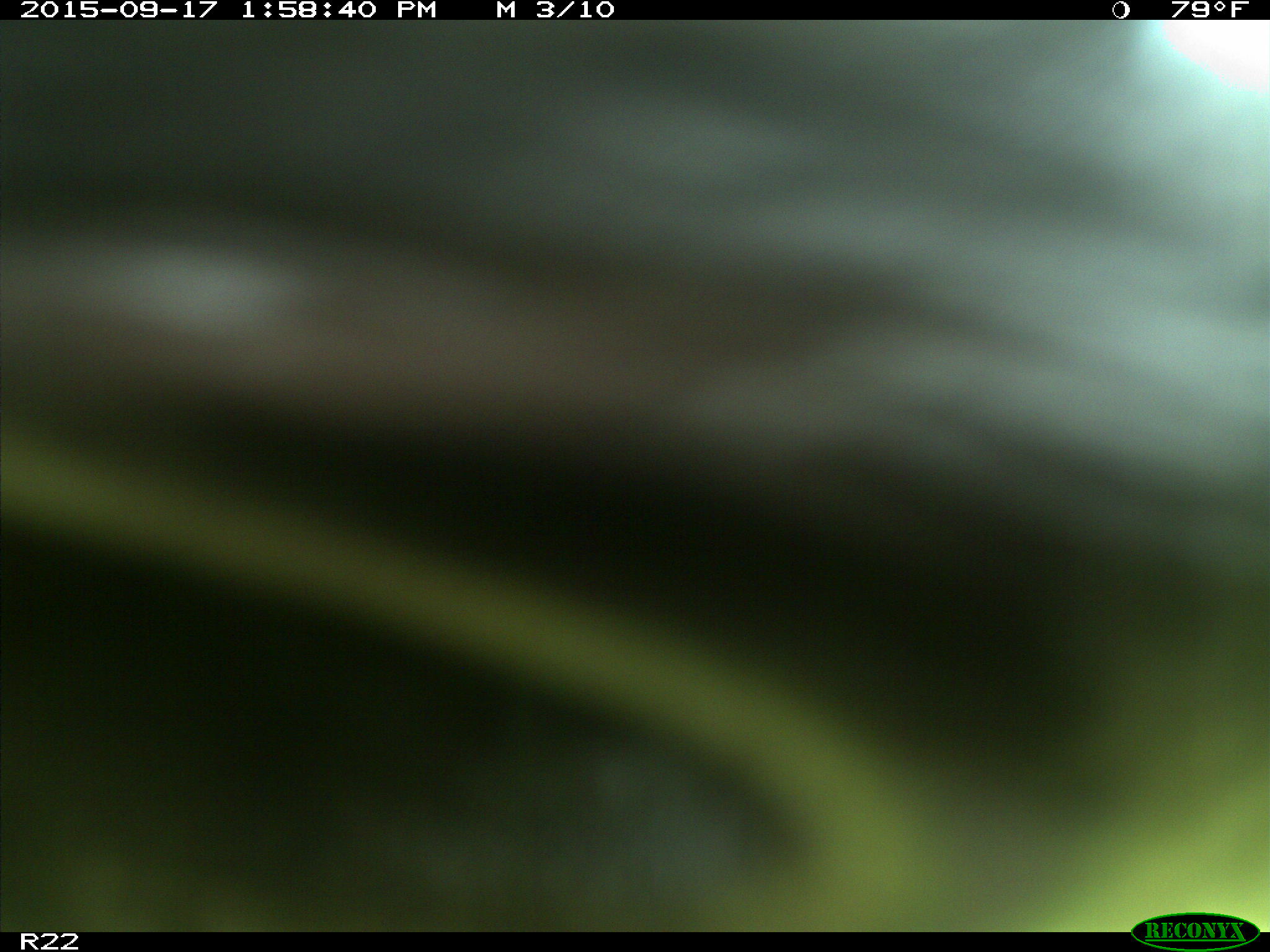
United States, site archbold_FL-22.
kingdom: Animalia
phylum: Chordata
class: Mammalia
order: Artiodactyla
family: Bovidae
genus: Bos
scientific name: Bos taurus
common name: domestic cow